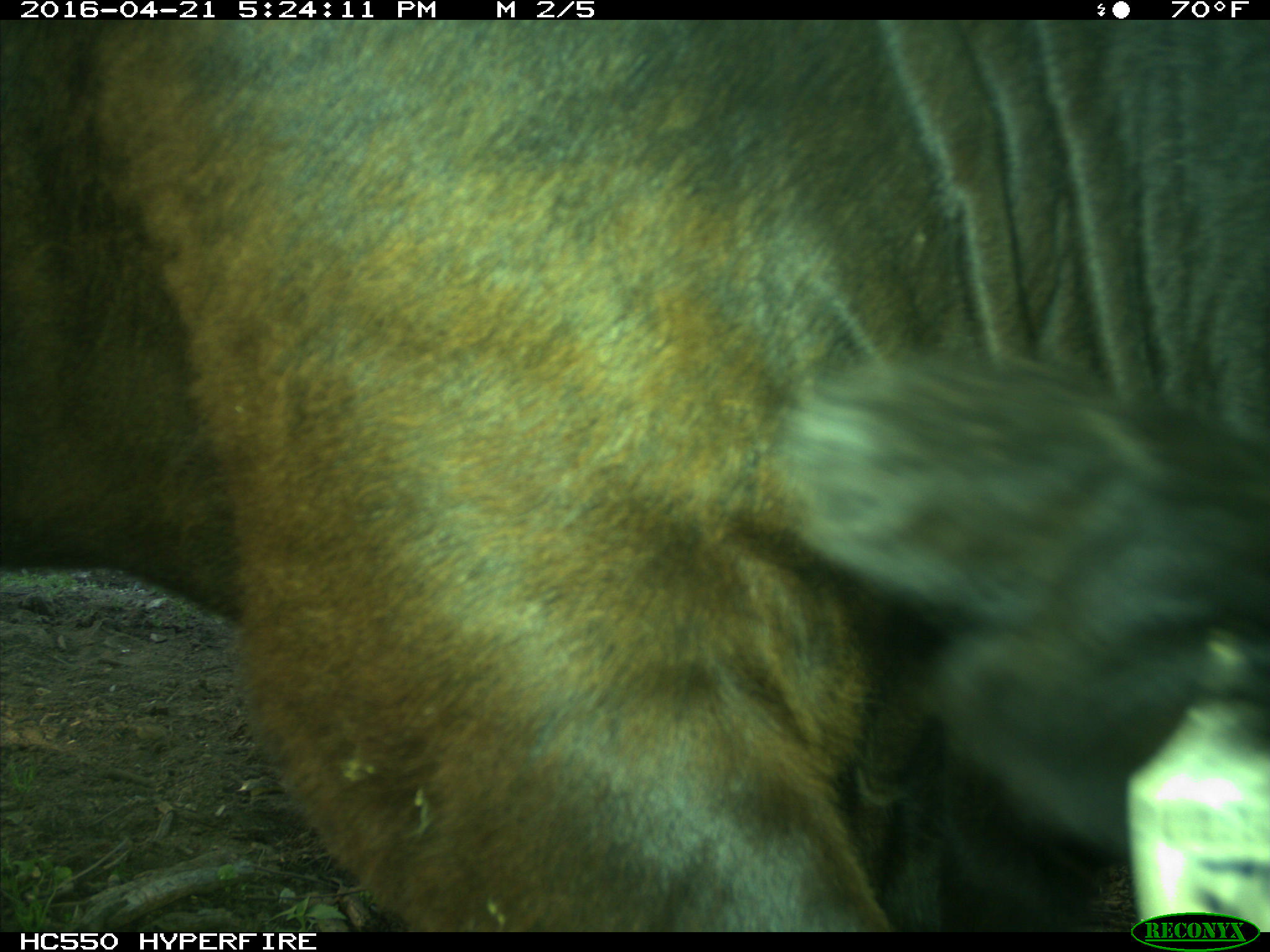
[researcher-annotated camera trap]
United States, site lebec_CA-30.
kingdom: Animalia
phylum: Chordata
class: Mammalia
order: Artiodactyla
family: Bovidae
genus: Bos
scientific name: Bos taurus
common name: domestic cow